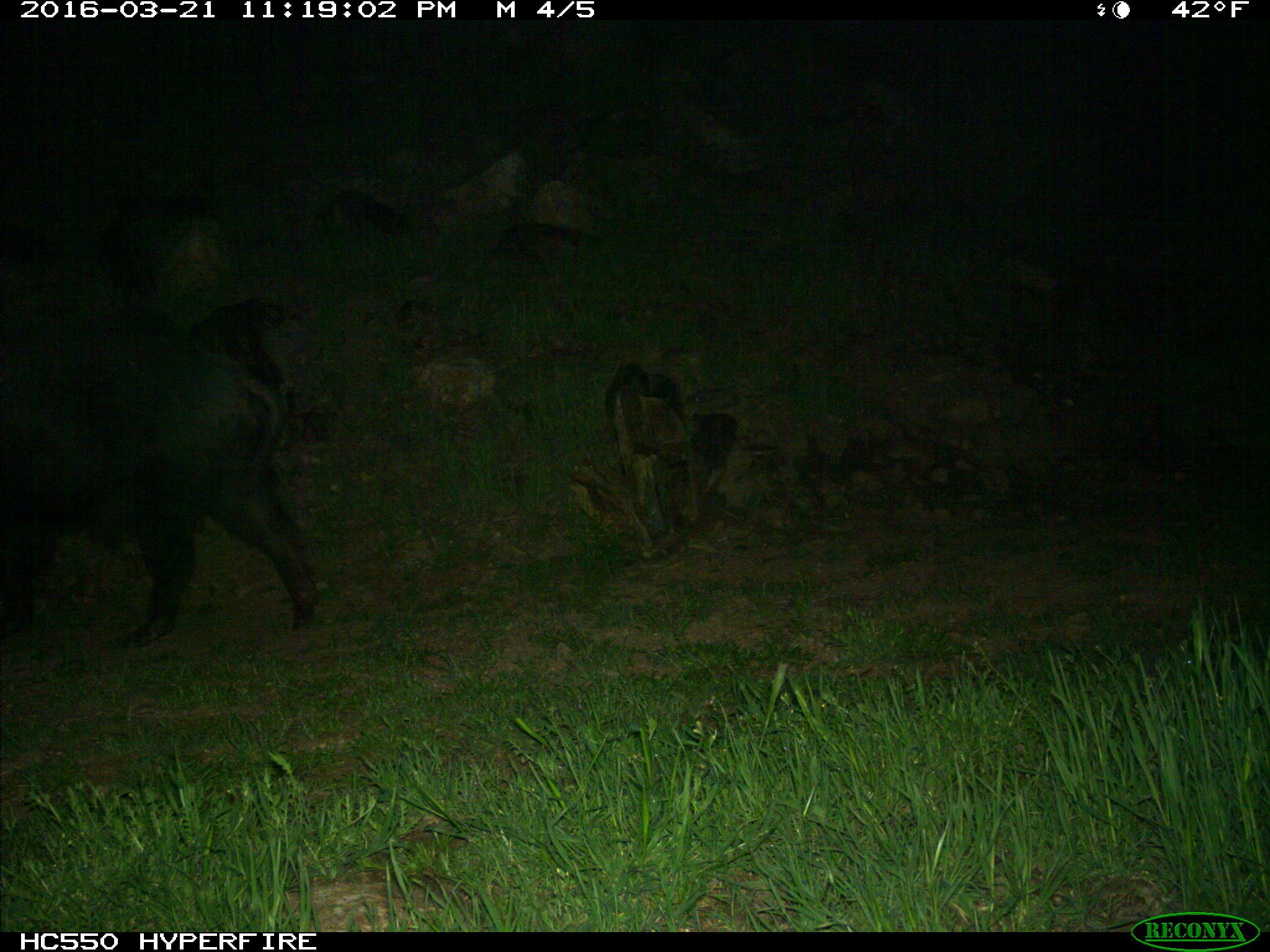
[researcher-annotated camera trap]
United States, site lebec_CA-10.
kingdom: Animalia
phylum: Chordata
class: Mammalia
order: Artiodactyla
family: Suidae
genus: Sus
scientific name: Sus scrofa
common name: wild boar